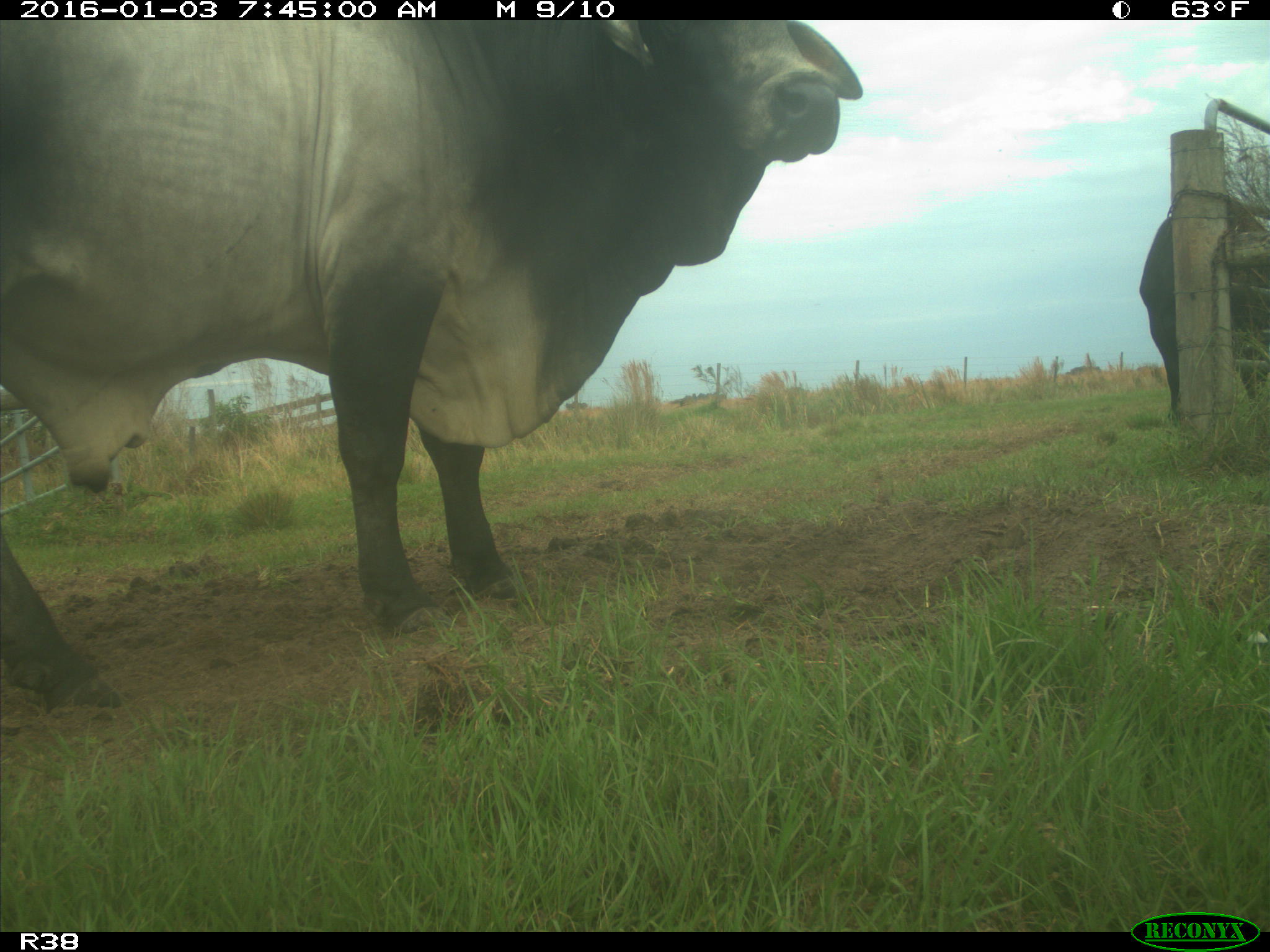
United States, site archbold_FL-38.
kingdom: Animalia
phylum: Chordata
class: Mammalia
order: Artiodactyla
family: Bovidae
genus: Bos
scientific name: Bos taurus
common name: domestic cow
Bos taurus (domestic cow).